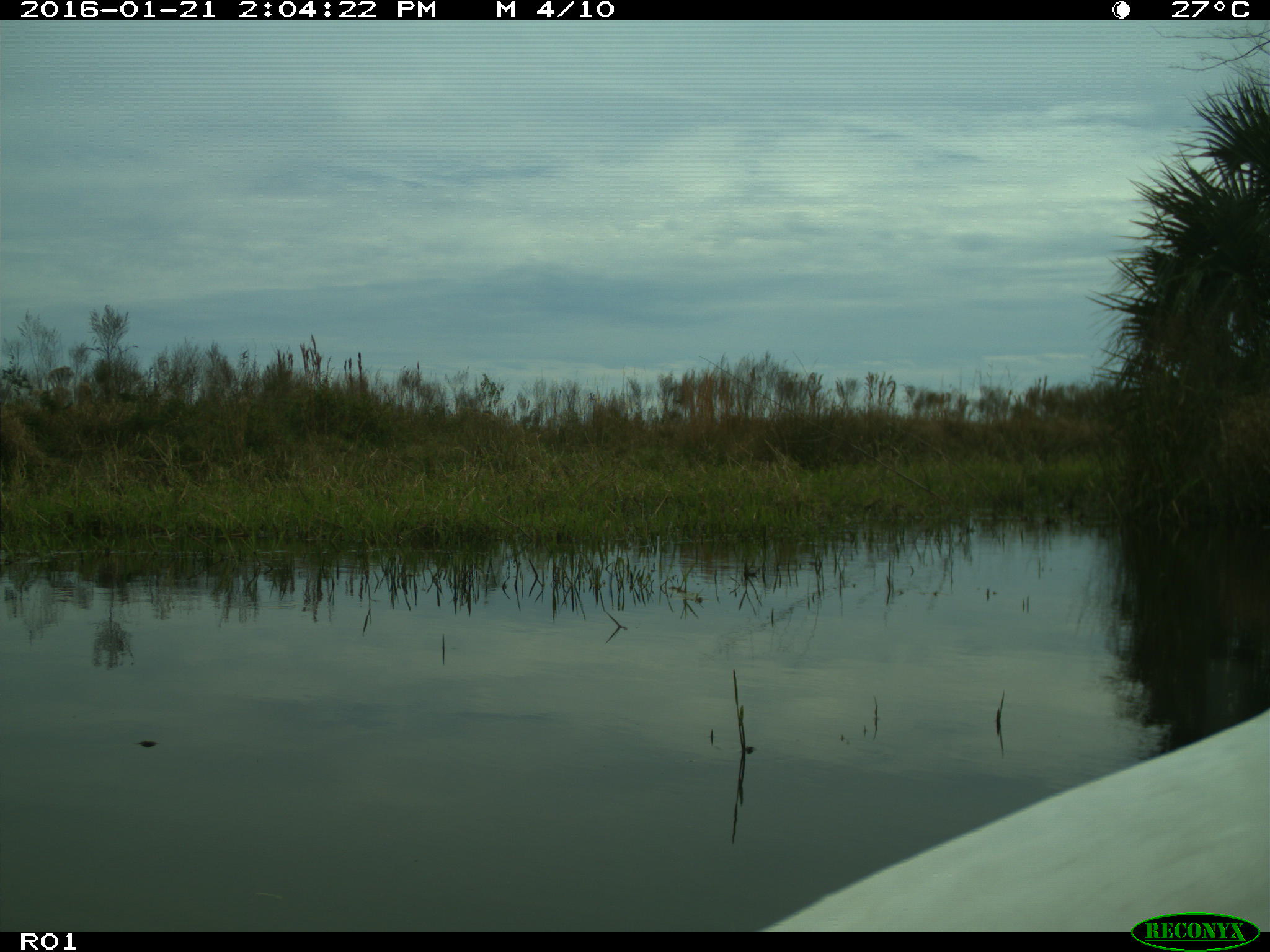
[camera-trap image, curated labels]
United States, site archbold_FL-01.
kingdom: Animalia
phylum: Chordata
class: Aves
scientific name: Aves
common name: birds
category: unidentified bird